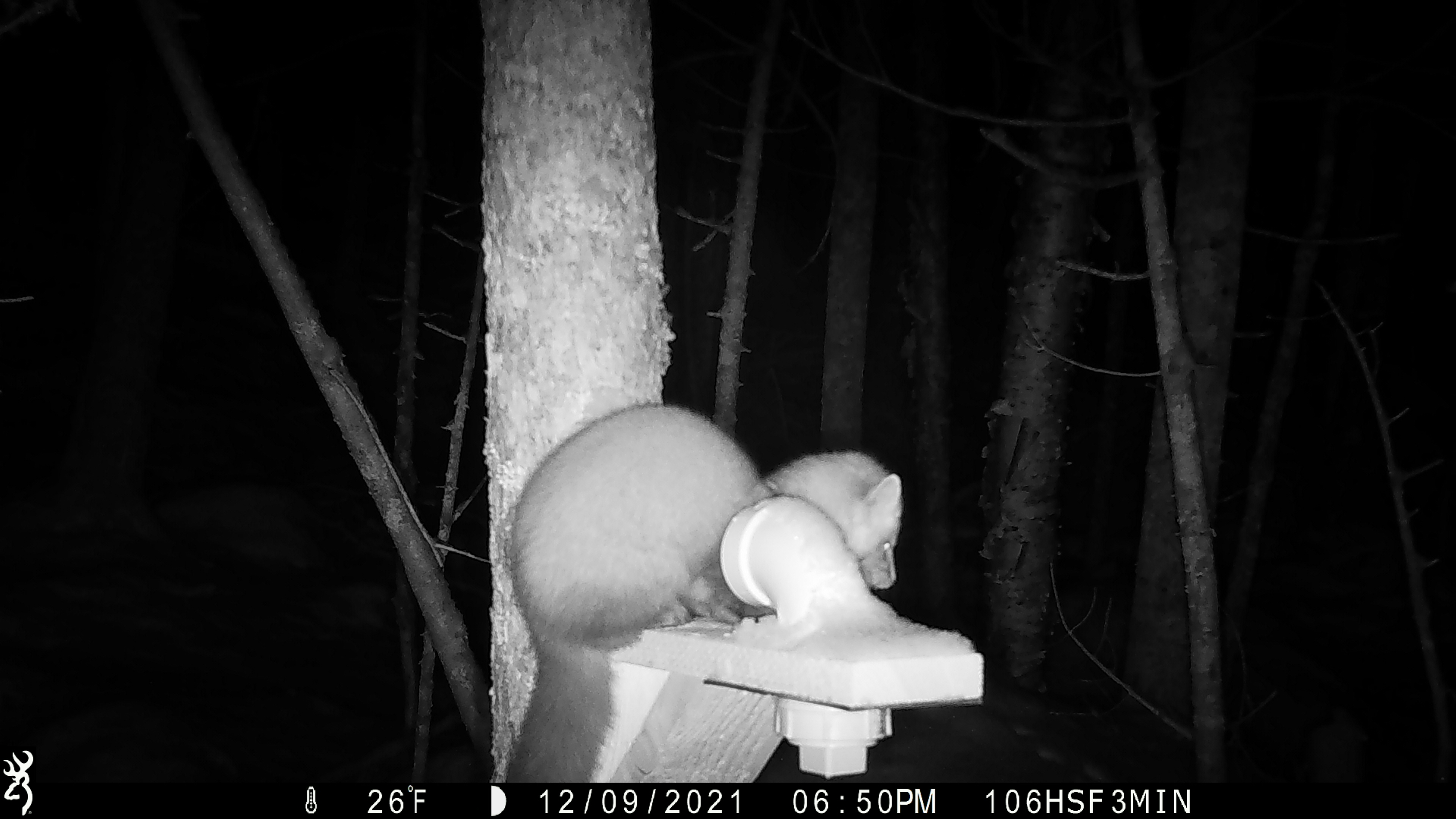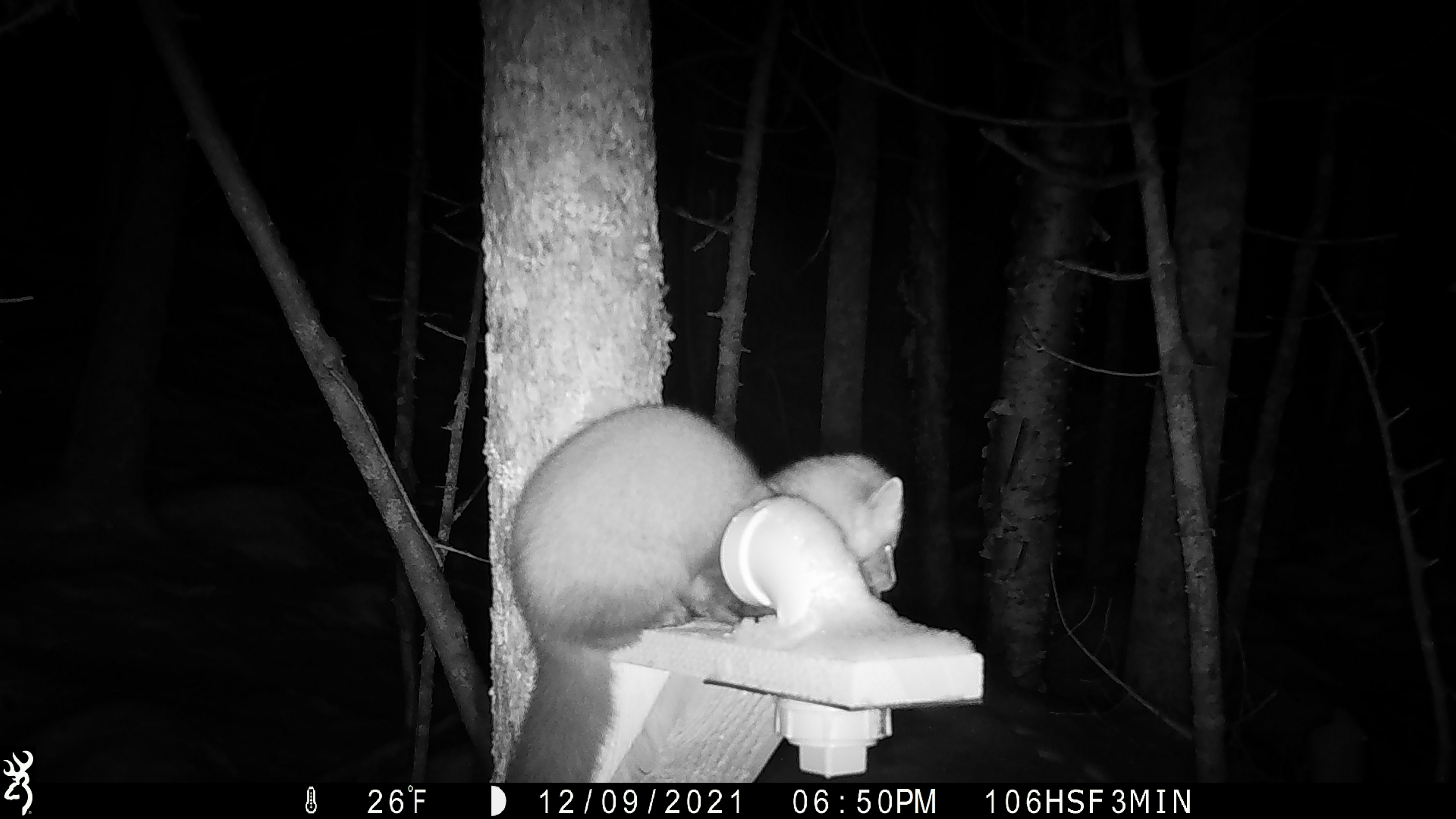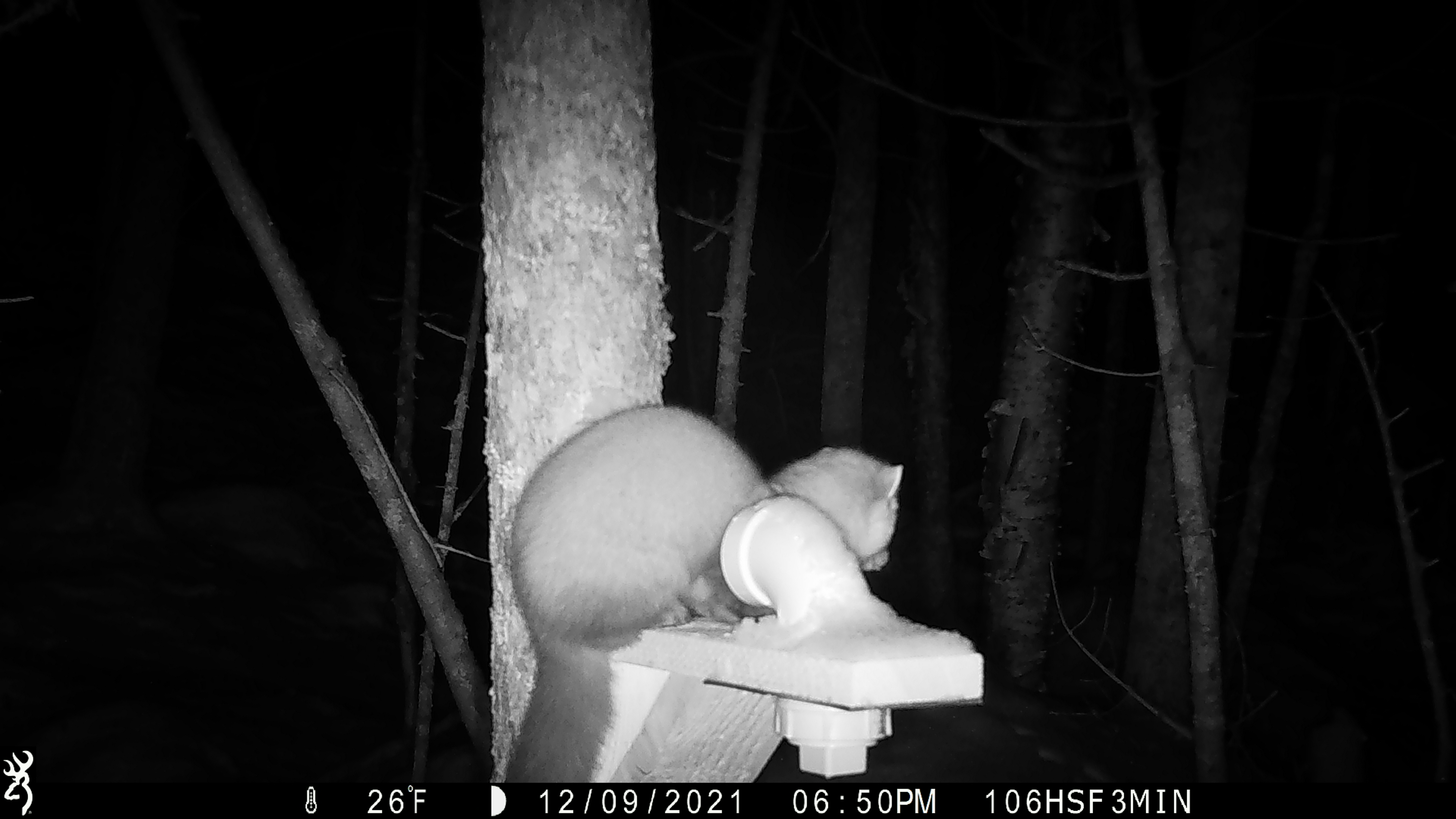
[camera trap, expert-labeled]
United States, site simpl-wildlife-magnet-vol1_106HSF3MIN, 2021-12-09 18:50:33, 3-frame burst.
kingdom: Animalia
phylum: Chordata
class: Mammalia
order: Carnivora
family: Mustelidae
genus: Martes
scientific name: Martes americana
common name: american marten